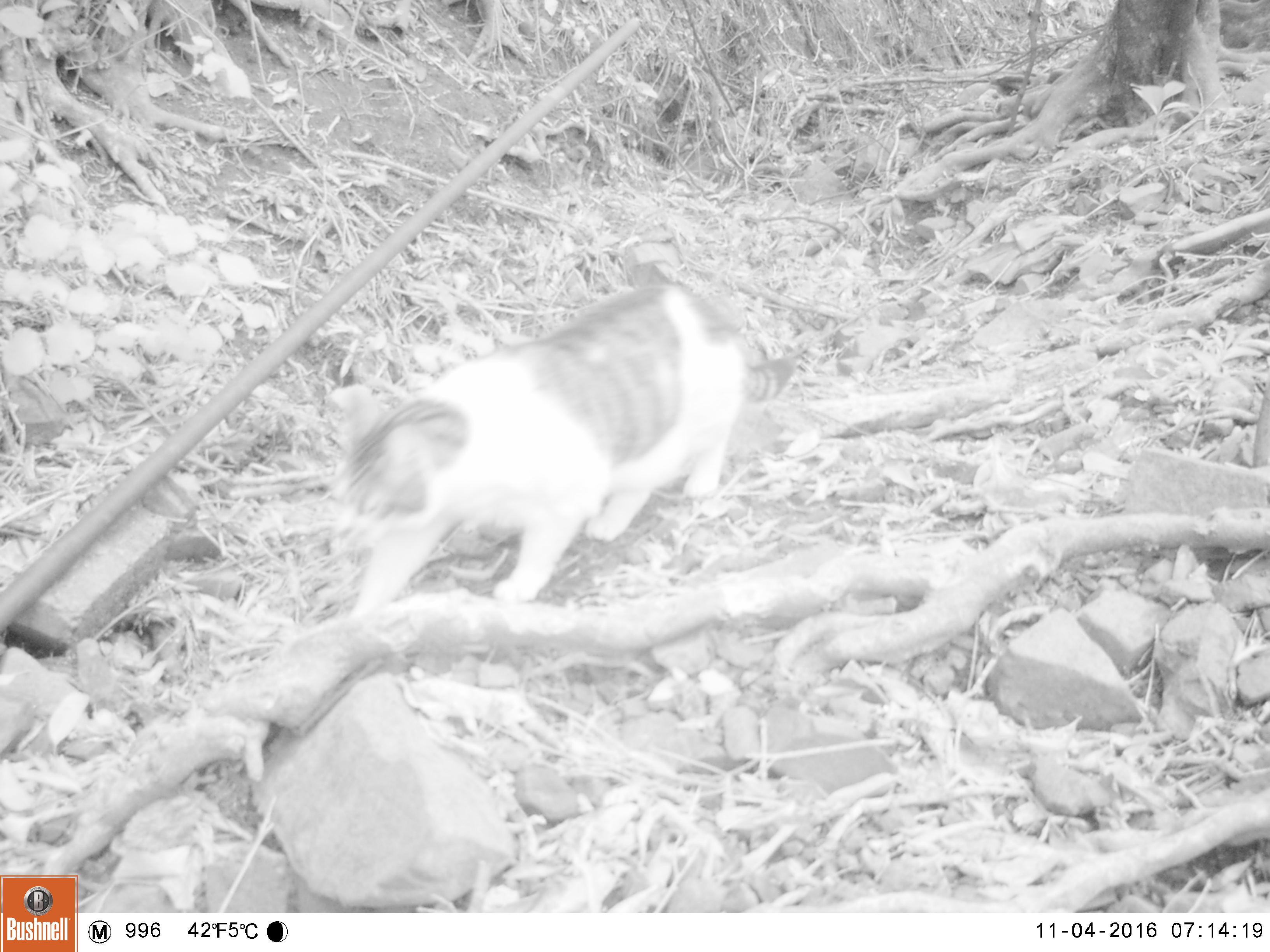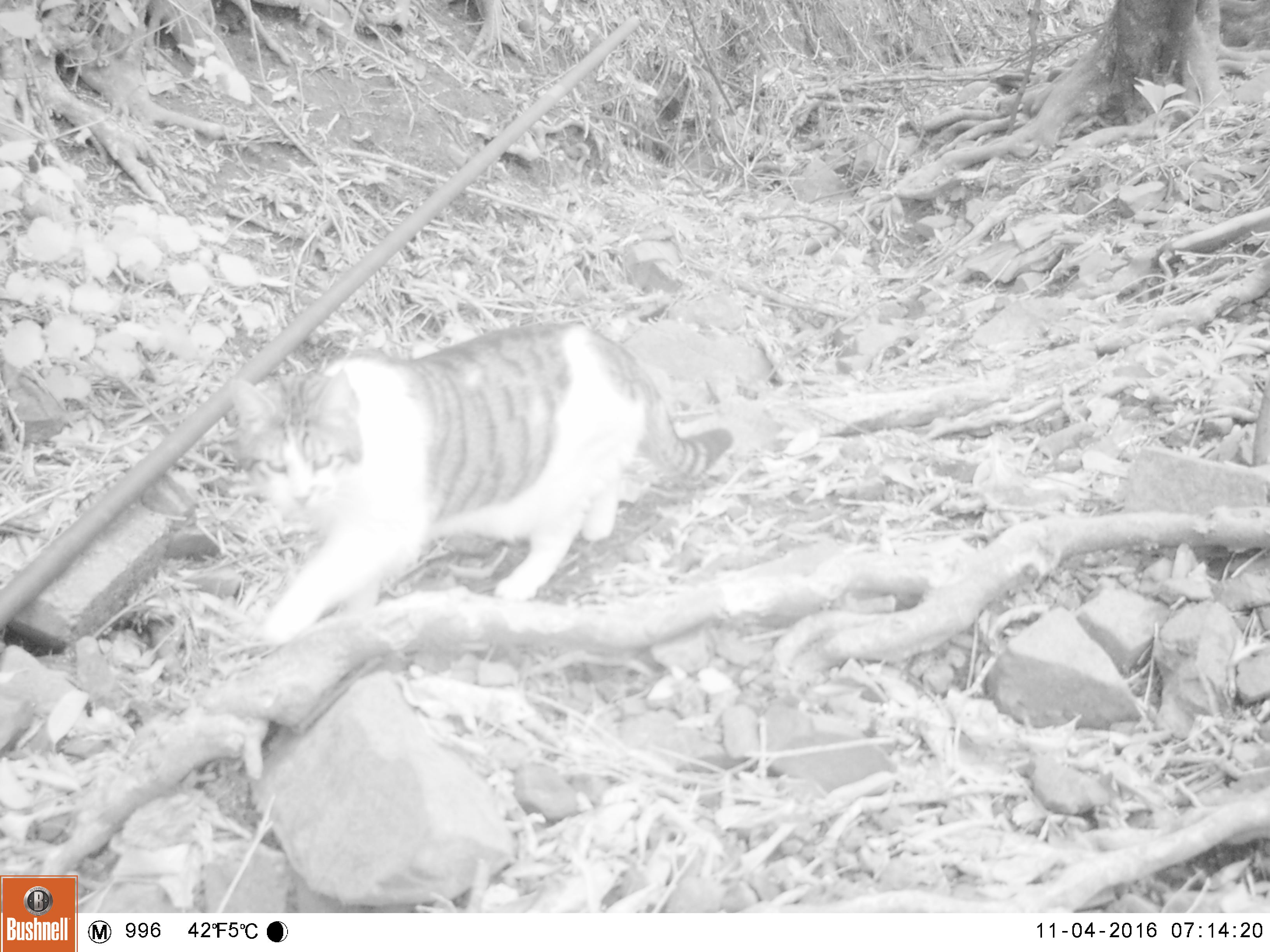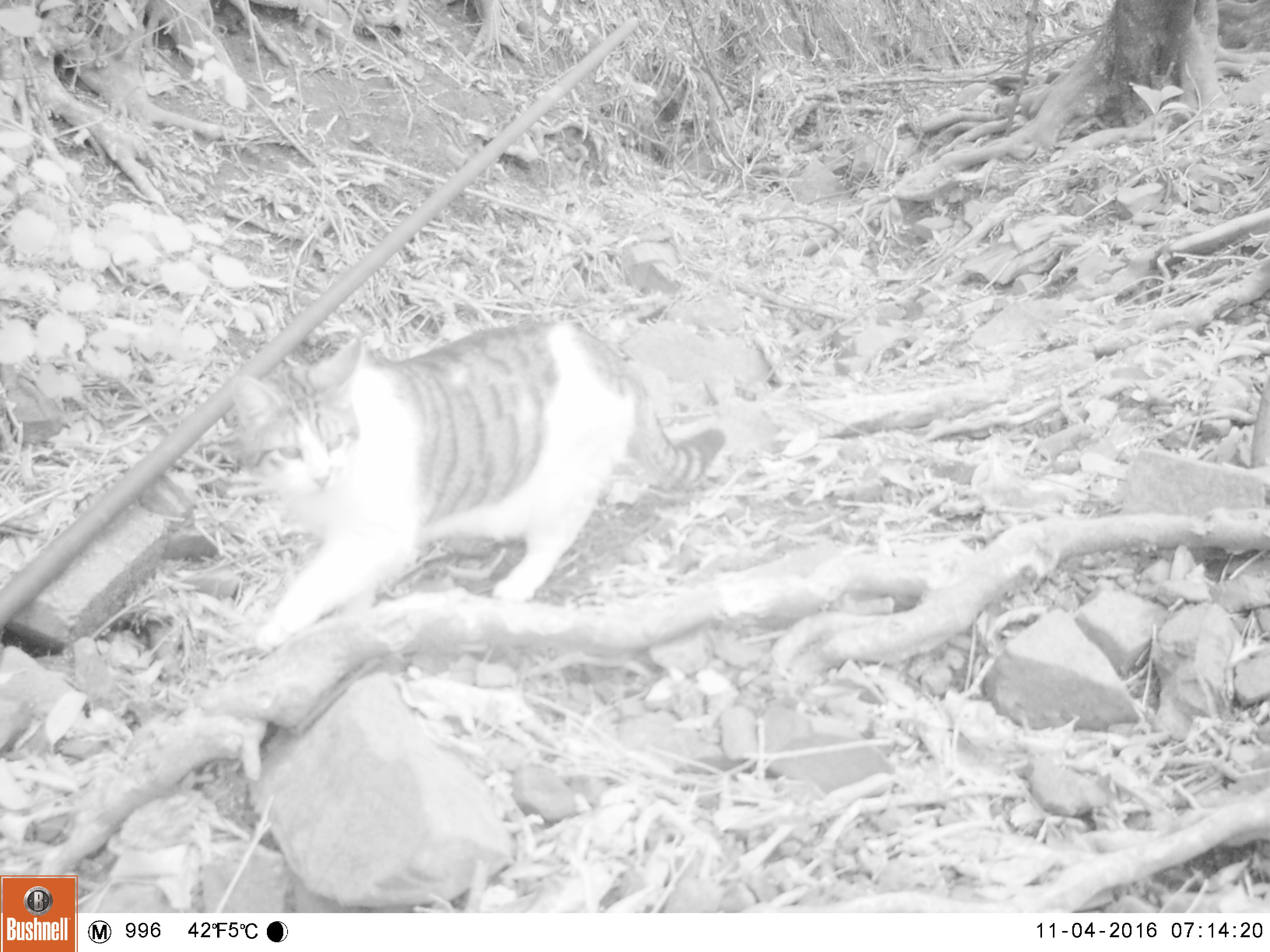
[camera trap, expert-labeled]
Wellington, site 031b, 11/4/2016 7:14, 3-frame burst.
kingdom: Animalia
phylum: Chordata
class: Mammalia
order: Carnivora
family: Felidae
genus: Felis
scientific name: Felis catus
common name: cat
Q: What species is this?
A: Cat (Felis catus).